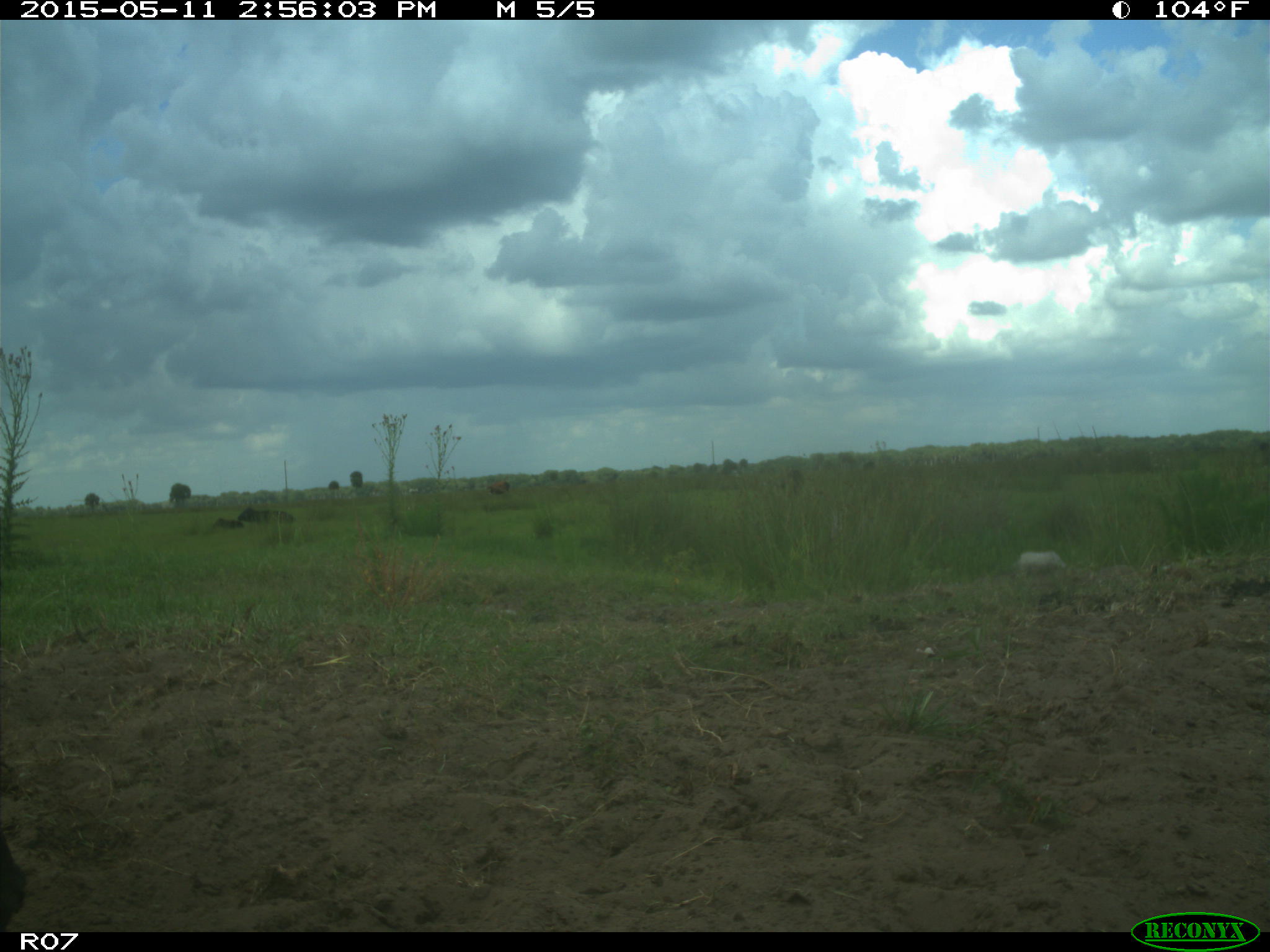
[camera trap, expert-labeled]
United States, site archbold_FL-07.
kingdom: Animalia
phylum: Chordata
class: Mammalia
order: Artiodactyla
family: Bovidae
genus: Bos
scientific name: Bos taurus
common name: domestic cow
Bos taurus (domestic cow).